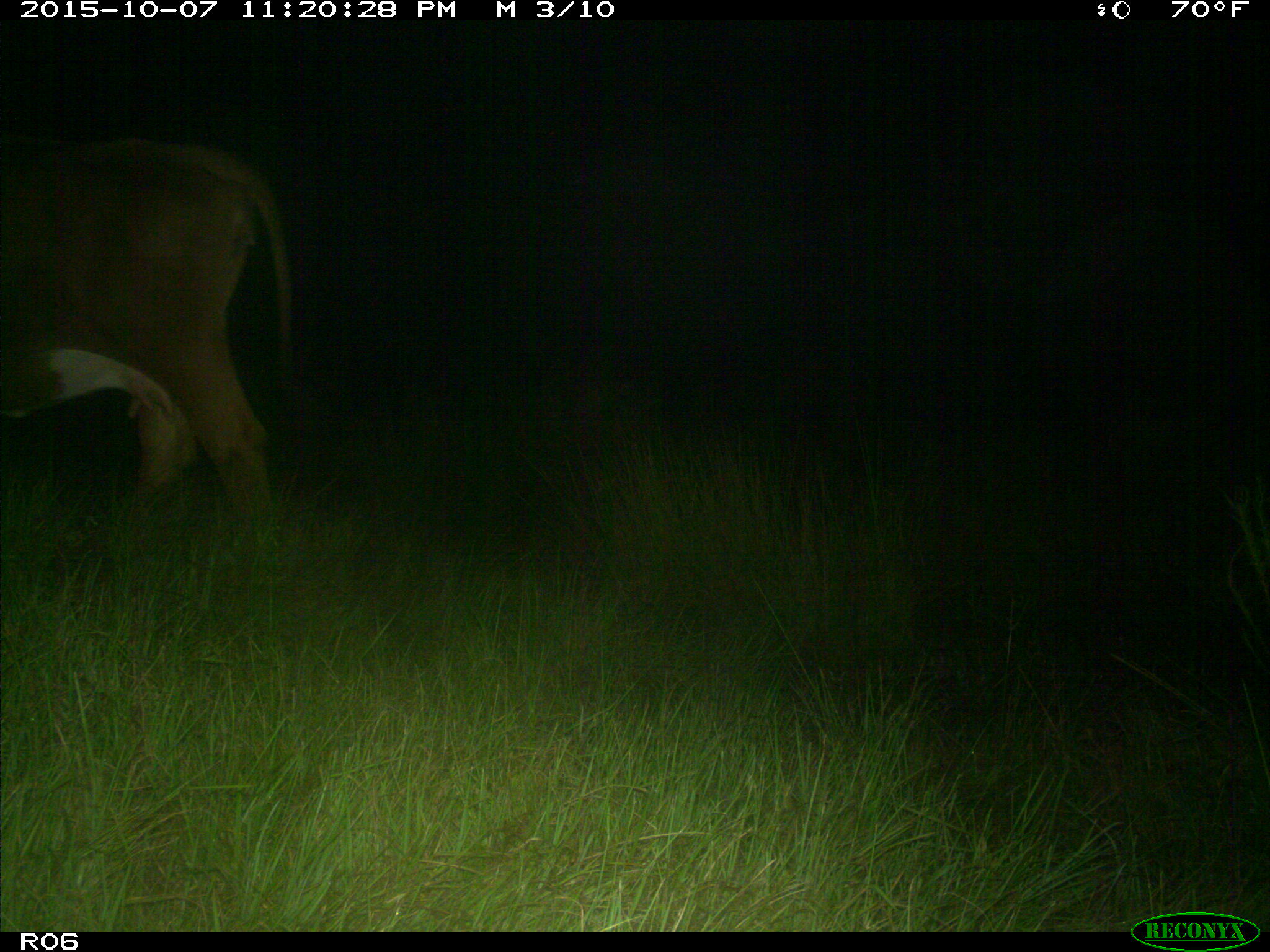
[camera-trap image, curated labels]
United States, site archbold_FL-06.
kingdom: Animalia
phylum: Chordata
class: Mammalia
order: Artiodactyla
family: Bovidae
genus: Bos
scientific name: Bos taurus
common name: domestic cow